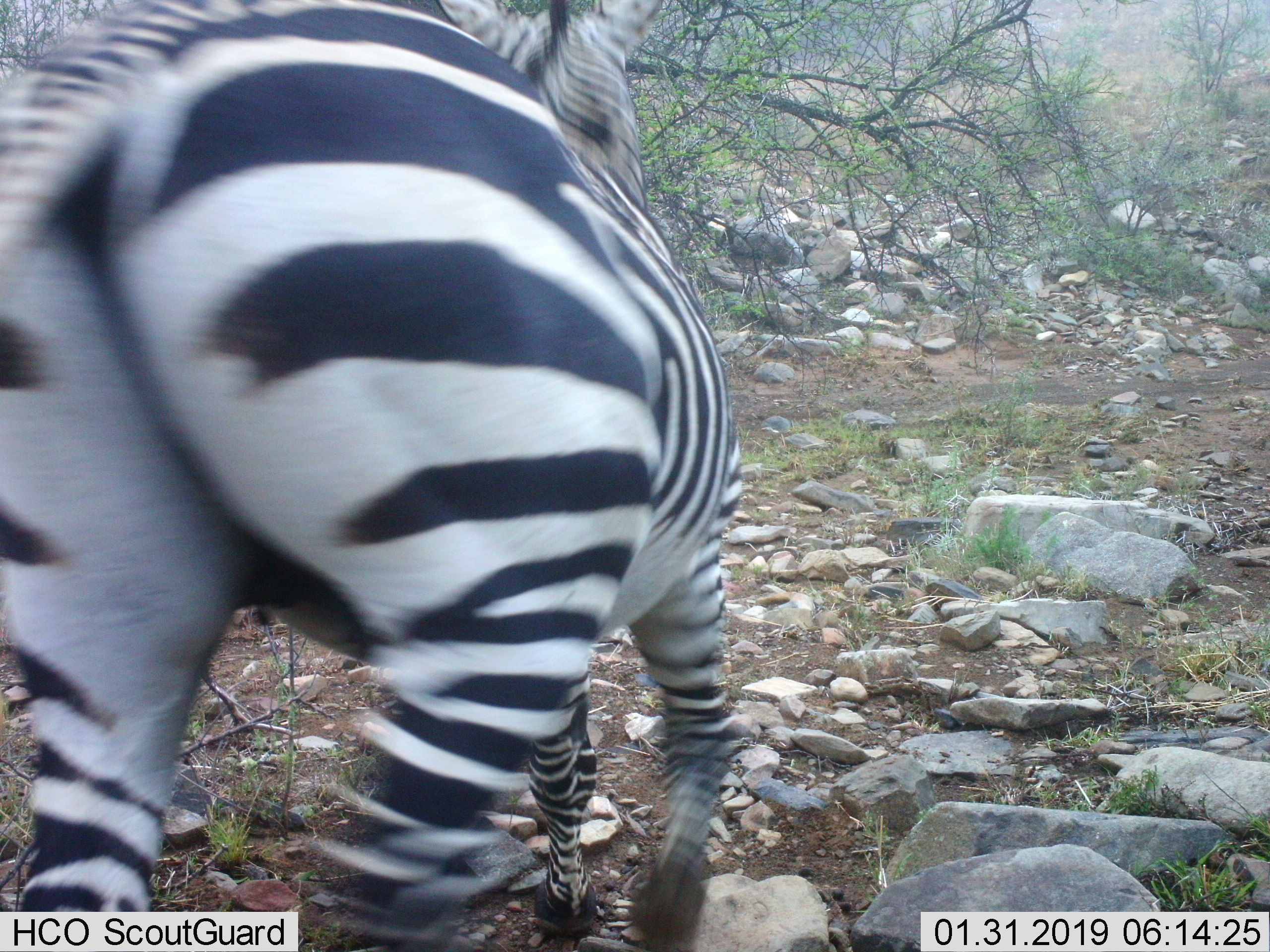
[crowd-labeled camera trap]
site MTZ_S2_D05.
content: unidentified animal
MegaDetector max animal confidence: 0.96